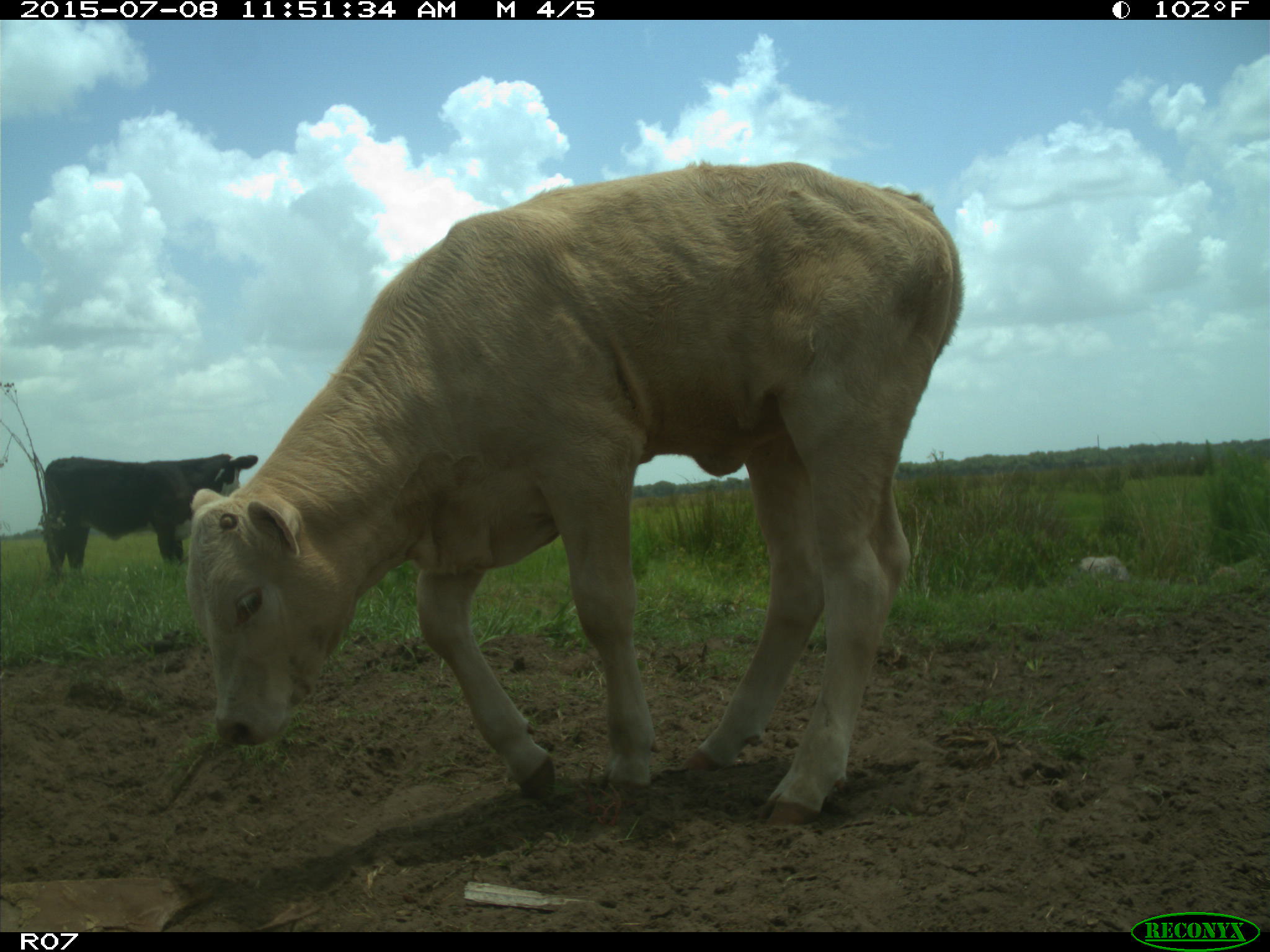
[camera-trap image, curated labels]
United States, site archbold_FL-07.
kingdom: Animalia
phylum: Chordata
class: Mammalia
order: Artiodactyla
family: Bovidae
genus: Bos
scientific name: Bos taurus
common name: domestic cow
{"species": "Bos taurus (domestic cow)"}